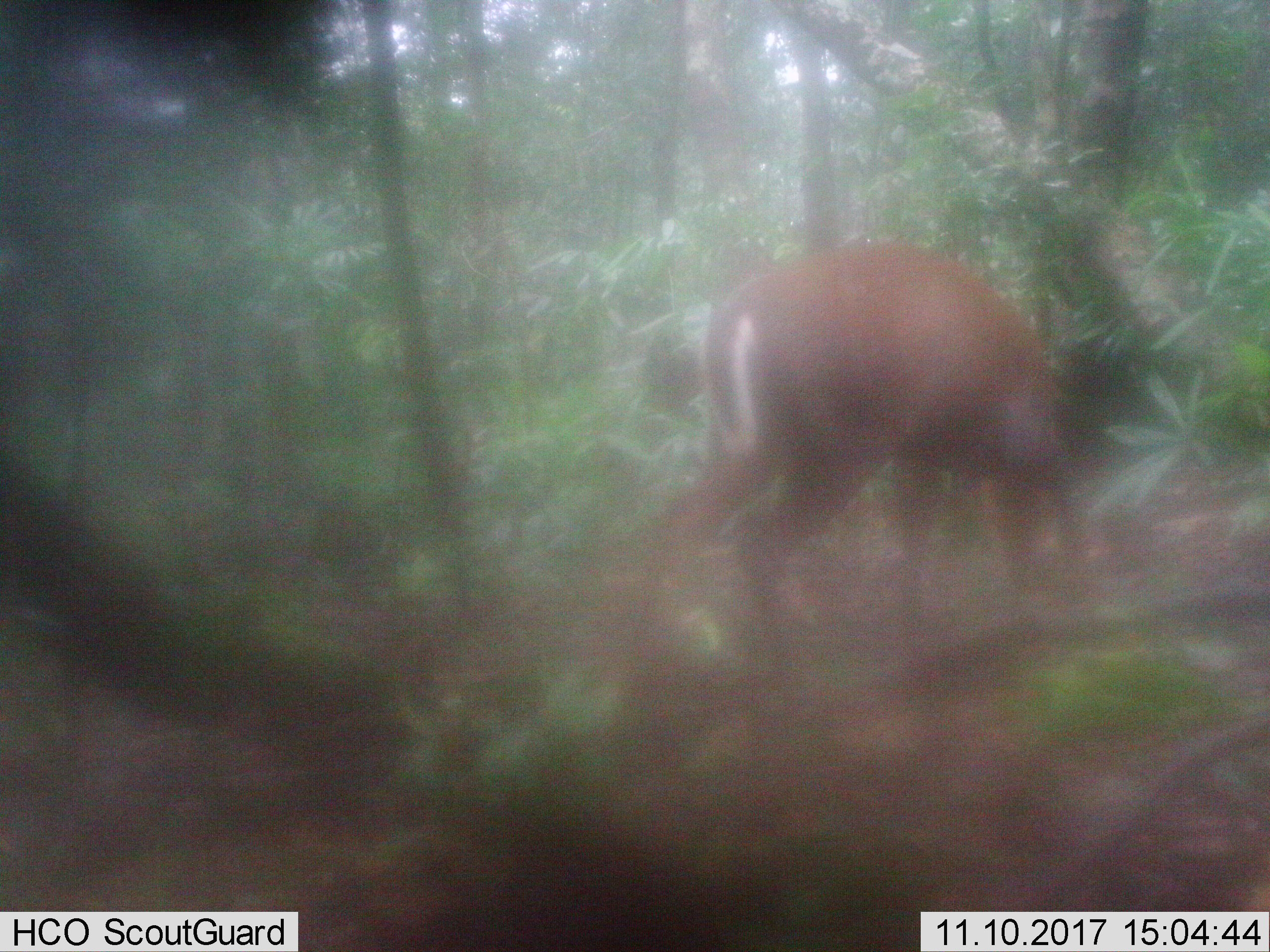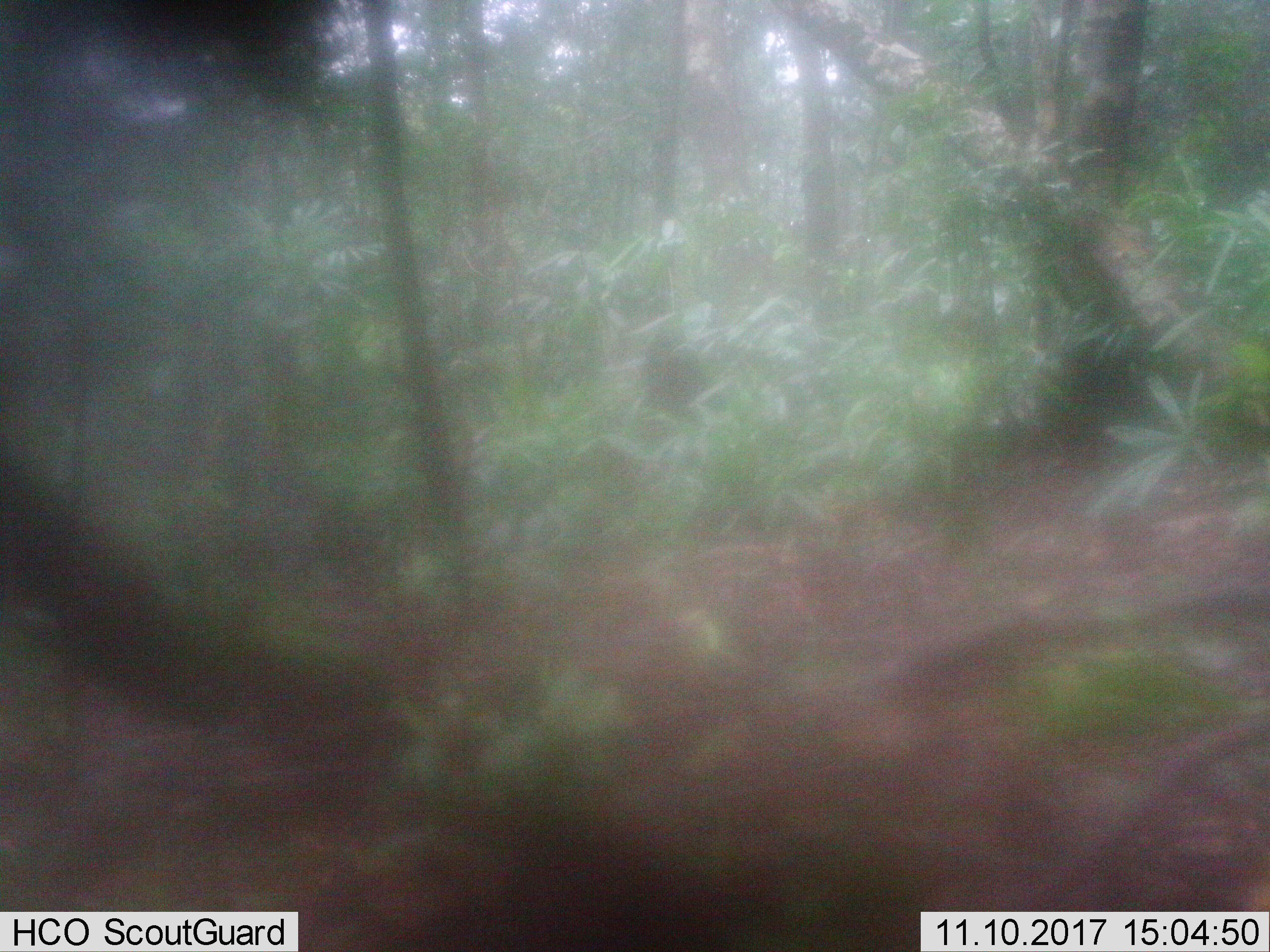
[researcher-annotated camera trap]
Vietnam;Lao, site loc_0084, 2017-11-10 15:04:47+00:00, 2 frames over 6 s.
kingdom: Animalia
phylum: Chordata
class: Mammalia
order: Artiodactyla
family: Cervidae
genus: Muntiacus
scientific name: Muntiacus rooseveltorum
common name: roosevelt's muntjac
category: roosevelts muntjac group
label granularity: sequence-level